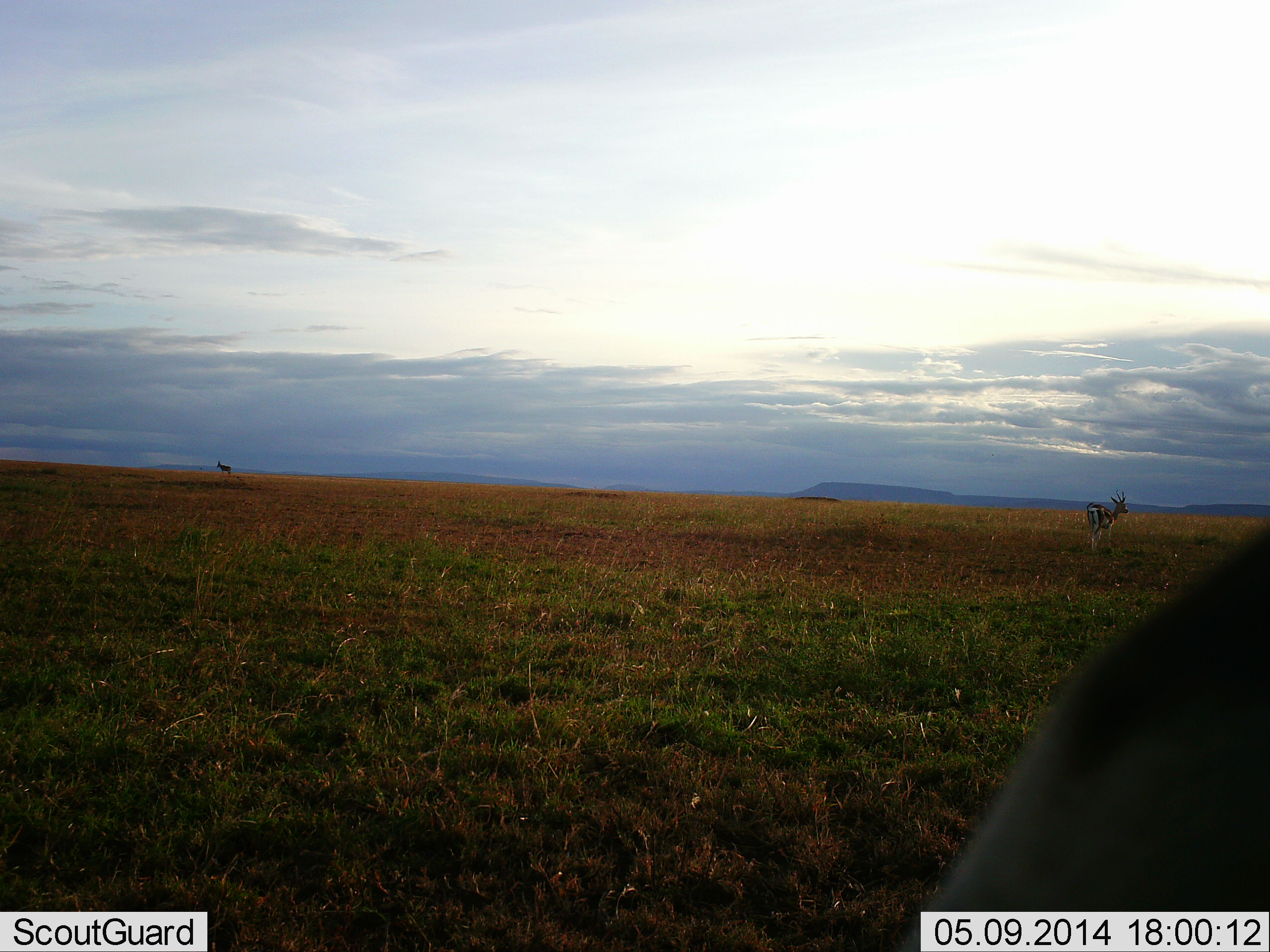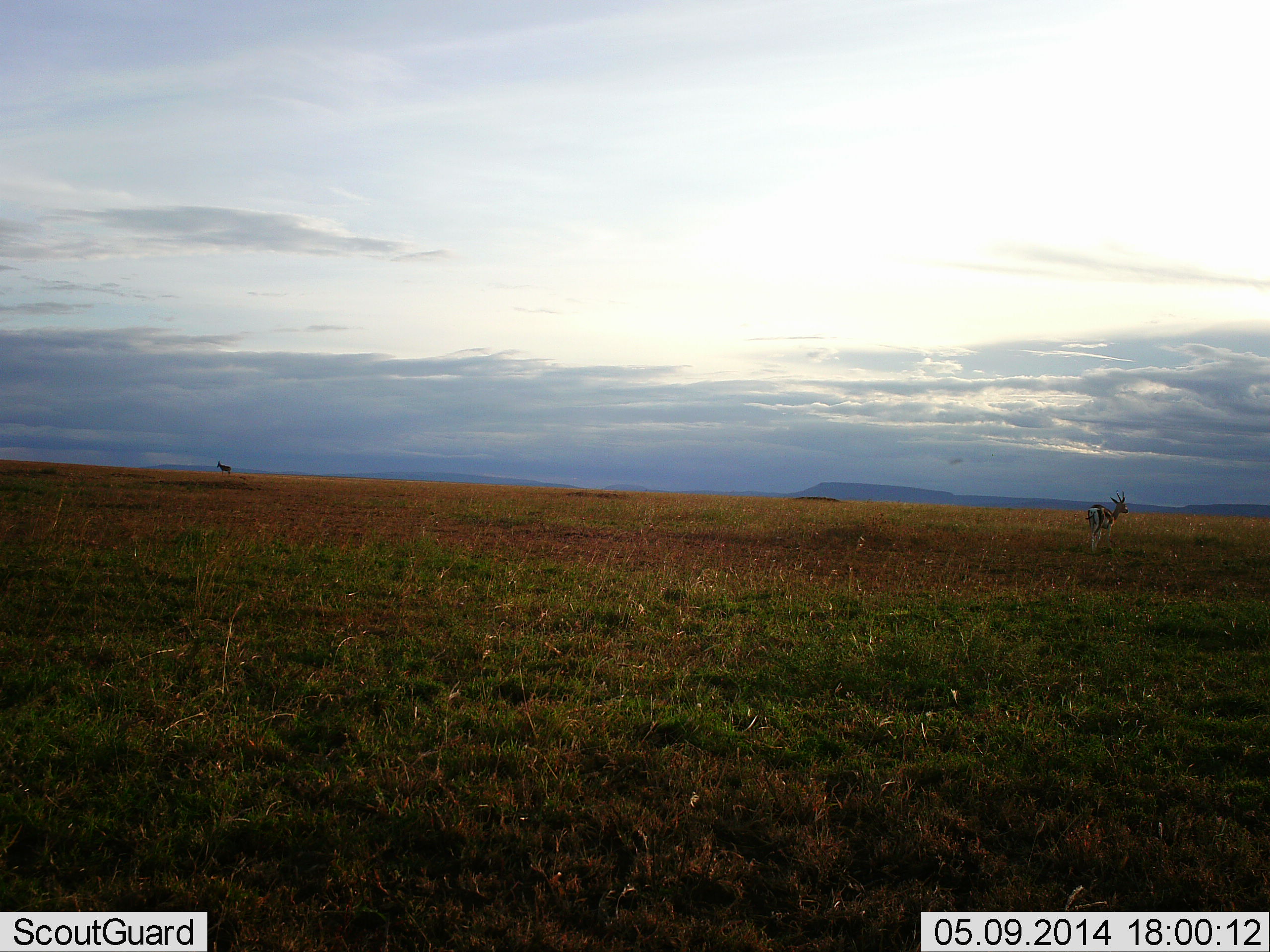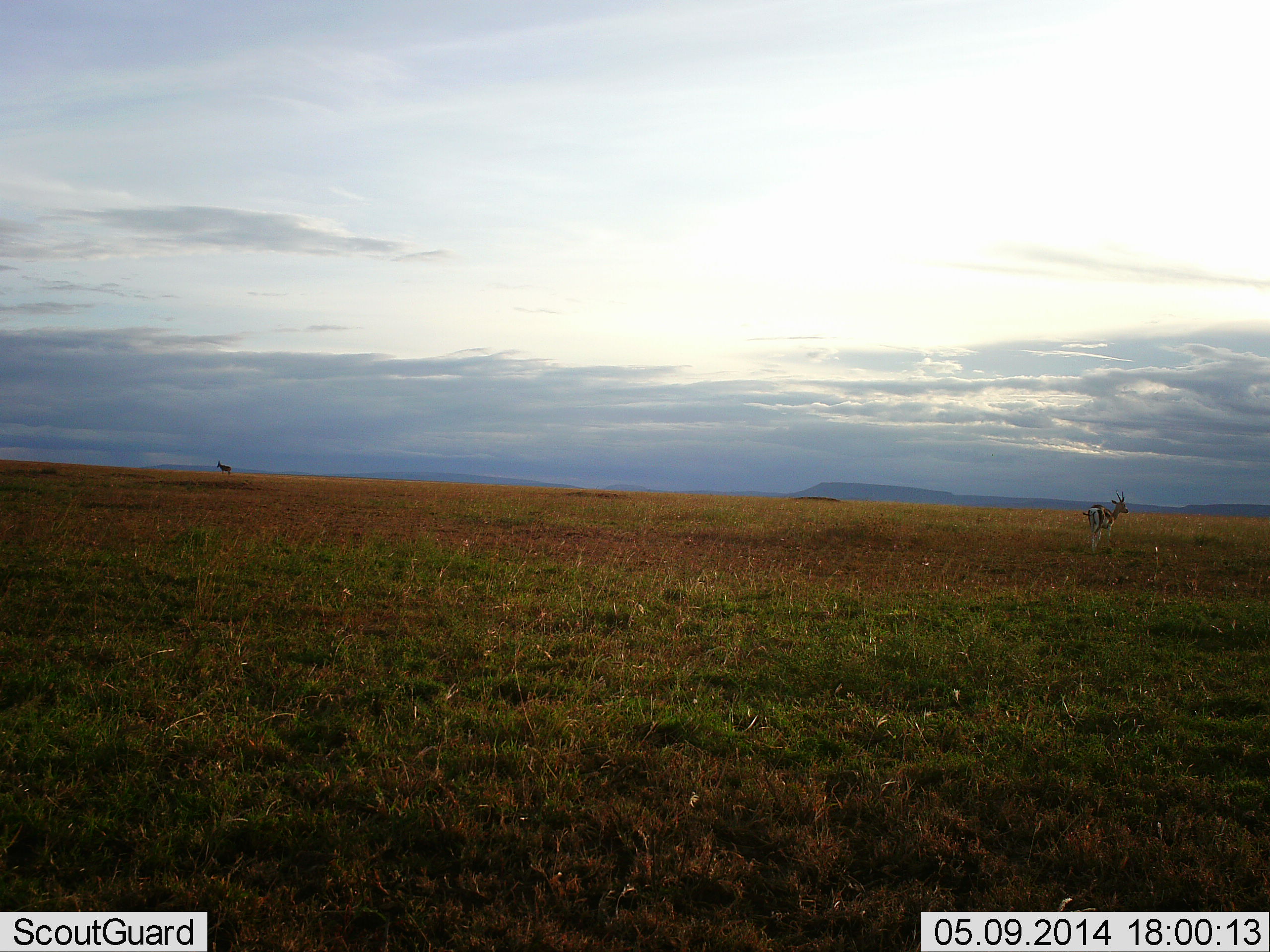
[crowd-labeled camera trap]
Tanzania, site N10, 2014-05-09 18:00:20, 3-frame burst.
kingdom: Animalia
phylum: Chordata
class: Mammalia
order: Artiodactyla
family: Bovidae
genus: Eudorcas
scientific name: Eudorcas thomsonii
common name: thomson's gazelle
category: gazellethomsons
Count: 3.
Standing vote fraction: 83%.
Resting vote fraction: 0%.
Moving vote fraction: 25%.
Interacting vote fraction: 0%.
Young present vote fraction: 0%.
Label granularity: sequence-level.